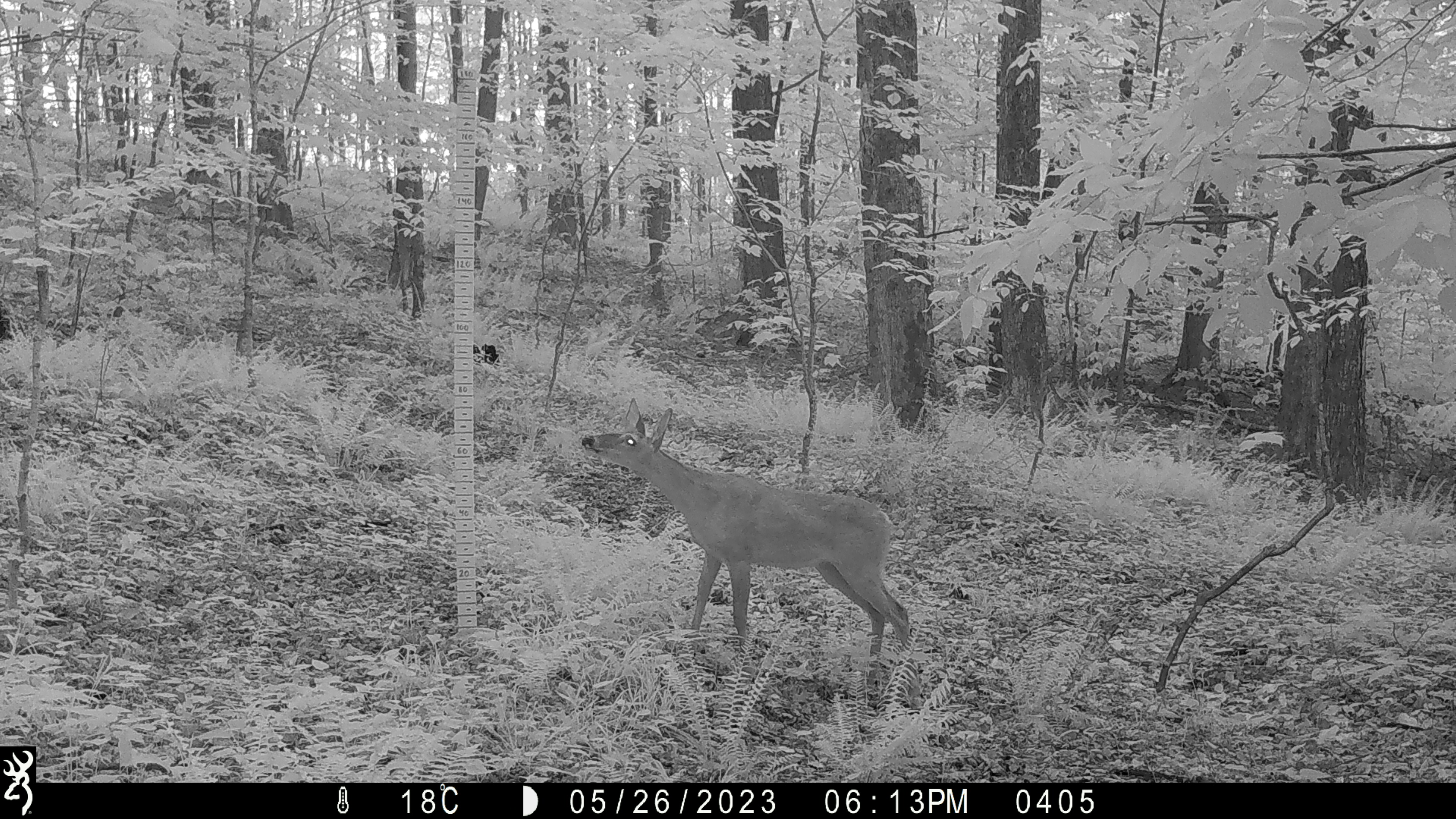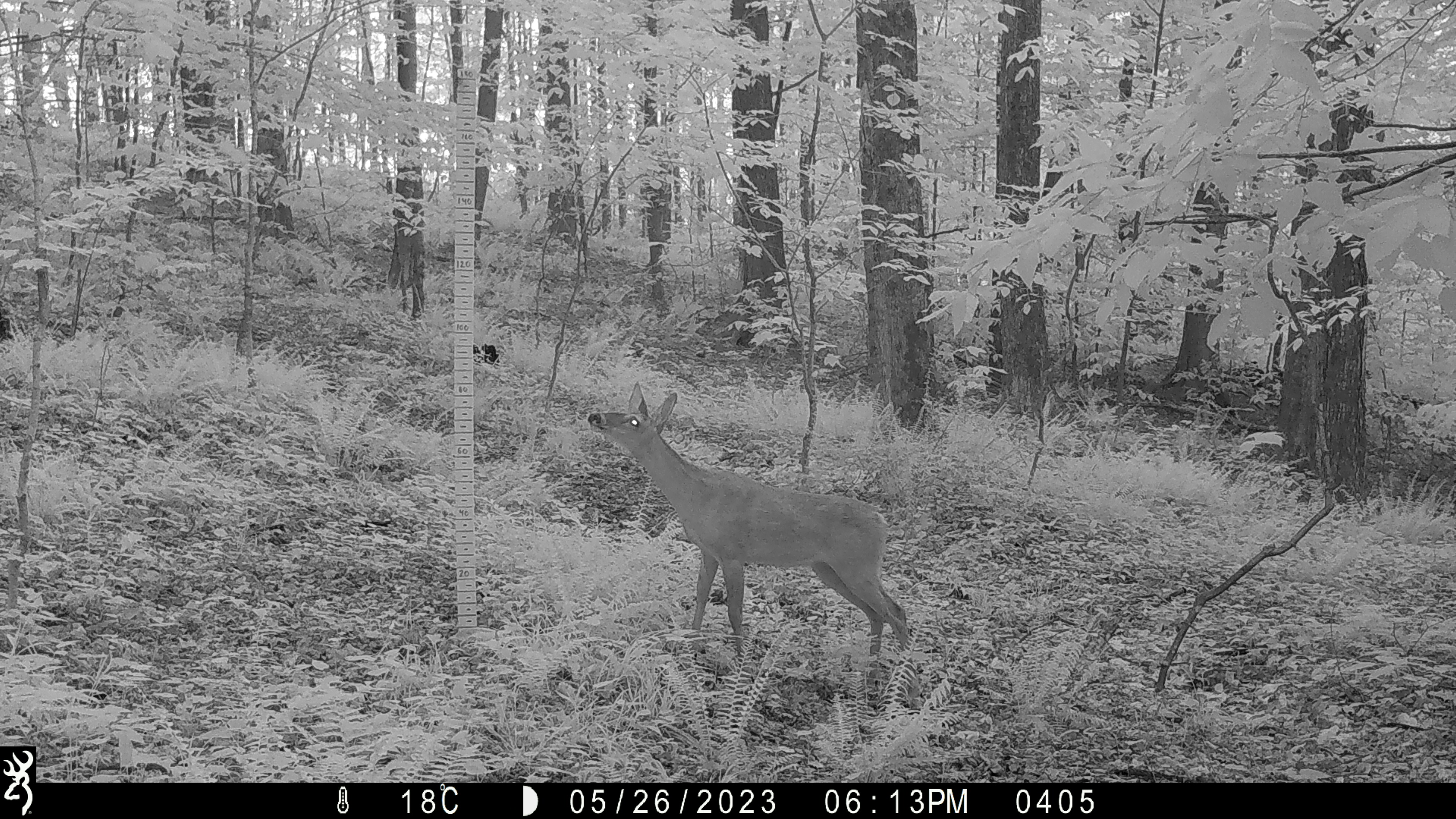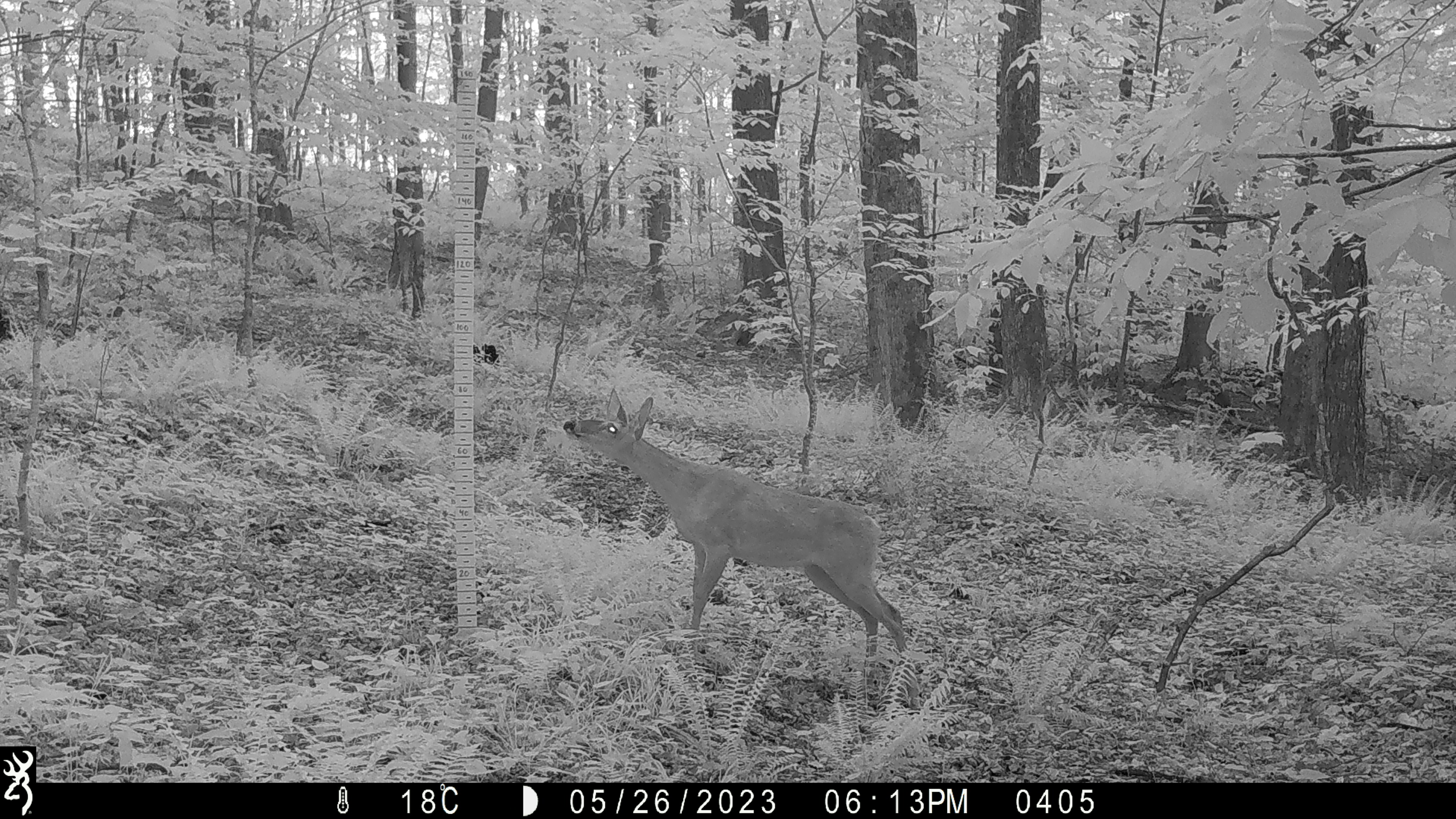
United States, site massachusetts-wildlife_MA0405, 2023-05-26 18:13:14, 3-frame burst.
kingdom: Animalia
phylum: Chordata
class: Mammalia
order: Artiodactyla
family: Cervidae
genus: Odocoileus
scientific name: Odocoileus virginianus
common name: white-tailed deer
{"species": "white-tailed deer (Odocoileus virginianus)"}